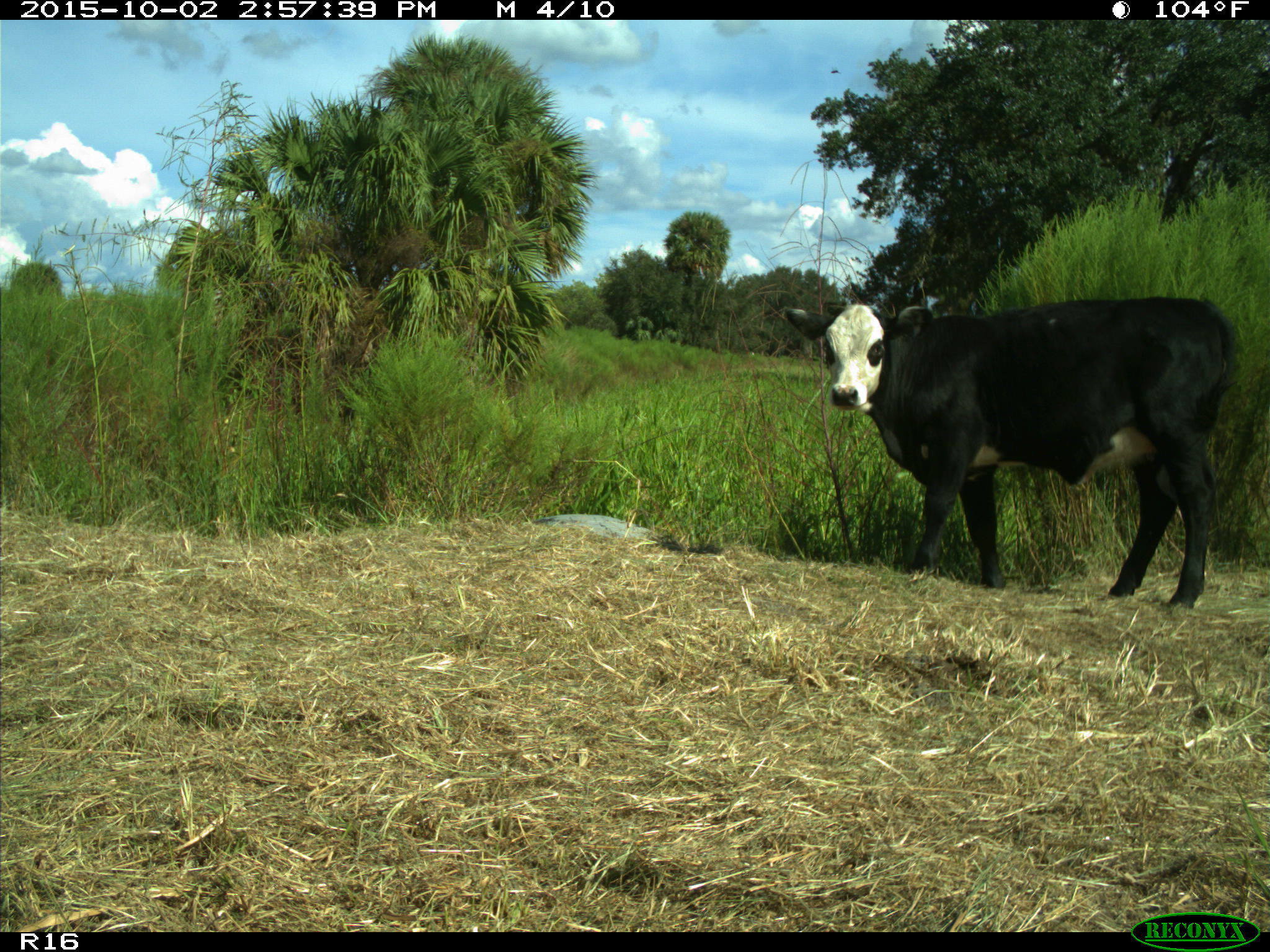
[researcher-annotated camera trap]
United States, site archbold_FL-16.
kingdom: Animalia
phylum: Chordata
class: Mammalia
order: Artiodactyla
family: Bovidae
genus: Bos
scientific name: Bos taurus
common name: domestic cow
Bos taurus (domestic cow).